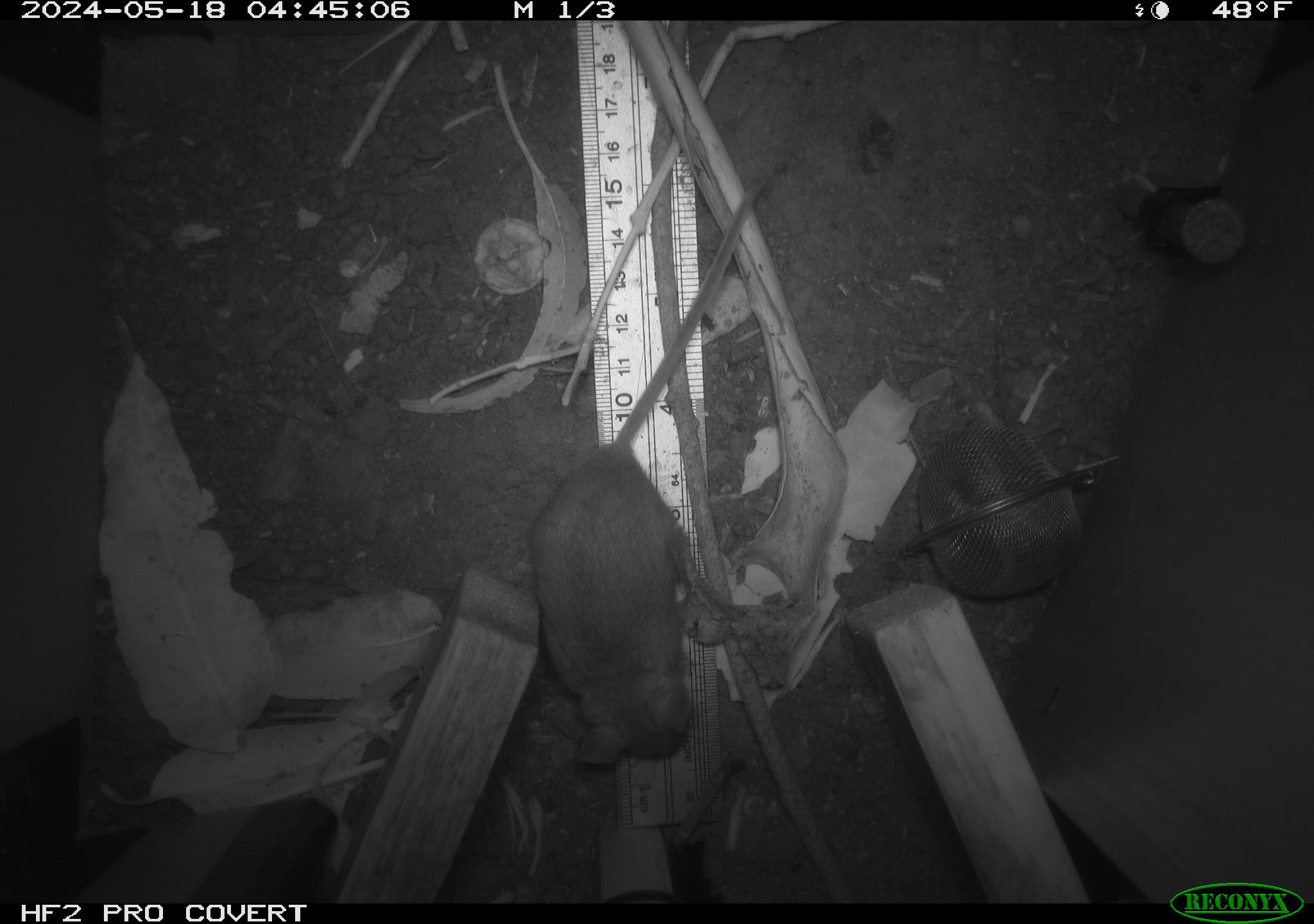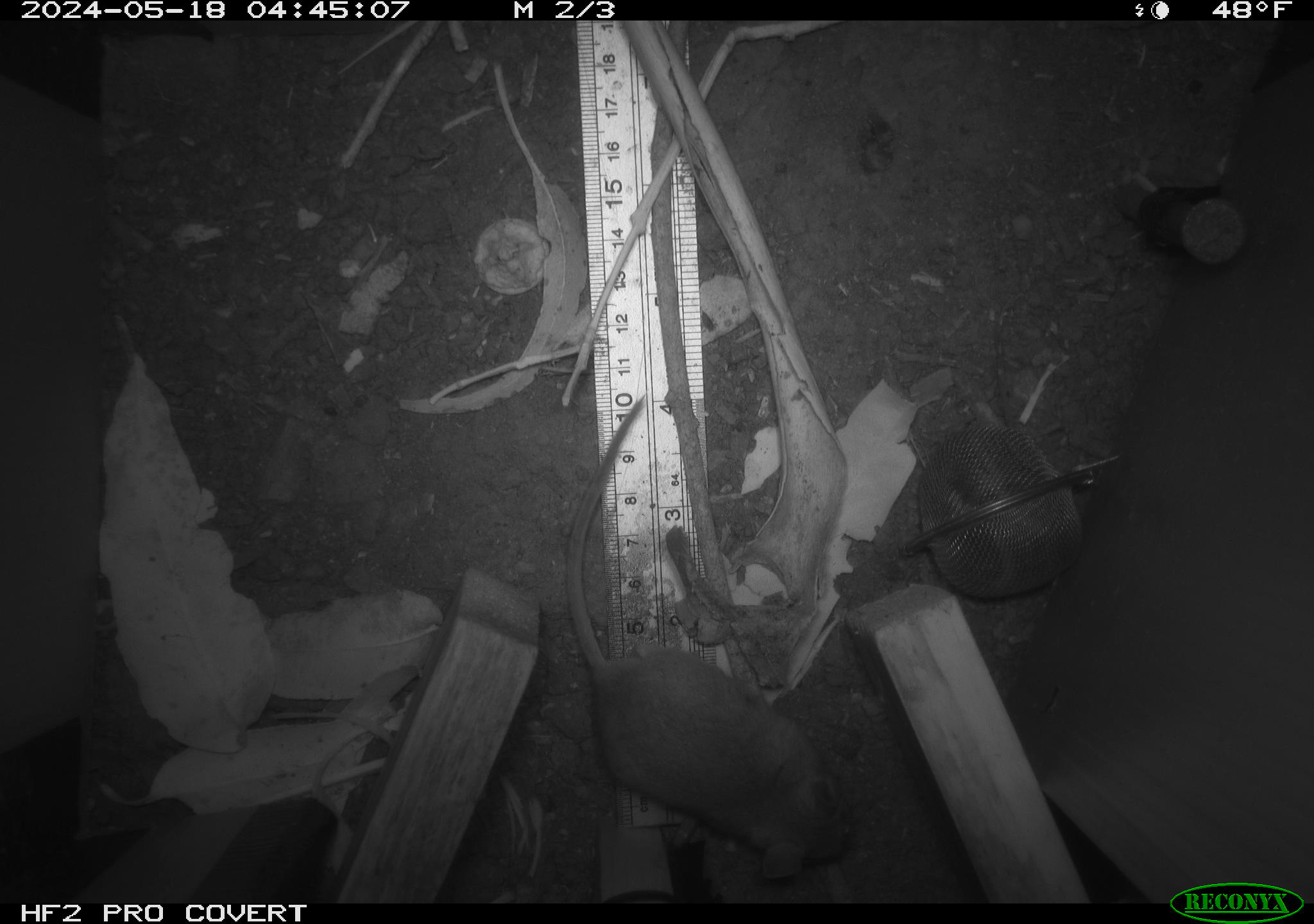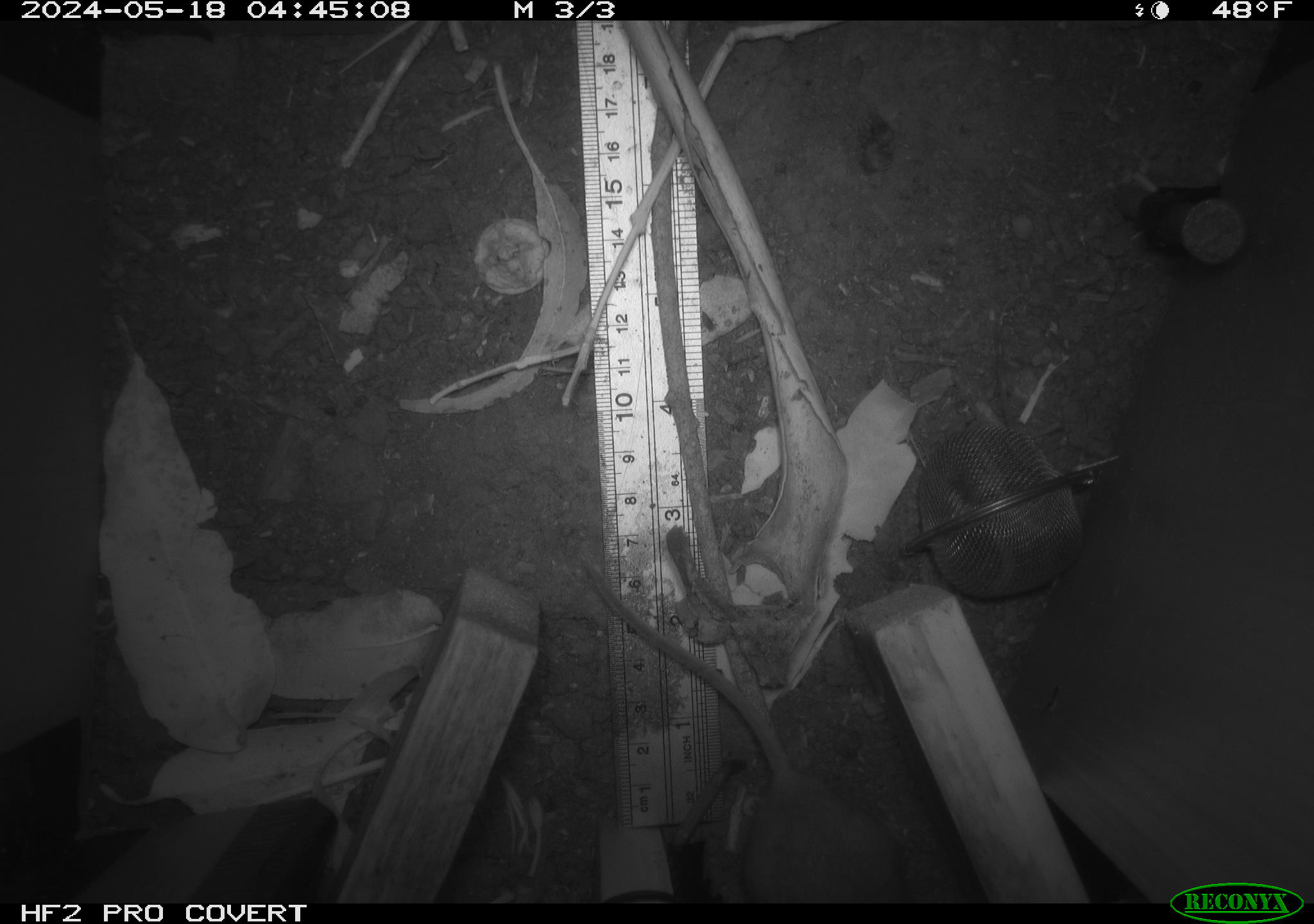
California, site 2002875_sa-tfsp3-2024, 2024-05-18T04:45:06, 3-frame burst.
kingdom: Animalia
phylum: Chordata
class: Mammalia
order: Rodentia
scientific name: Rodentia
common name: rodent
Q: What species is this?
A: Rodent (Rodentia).